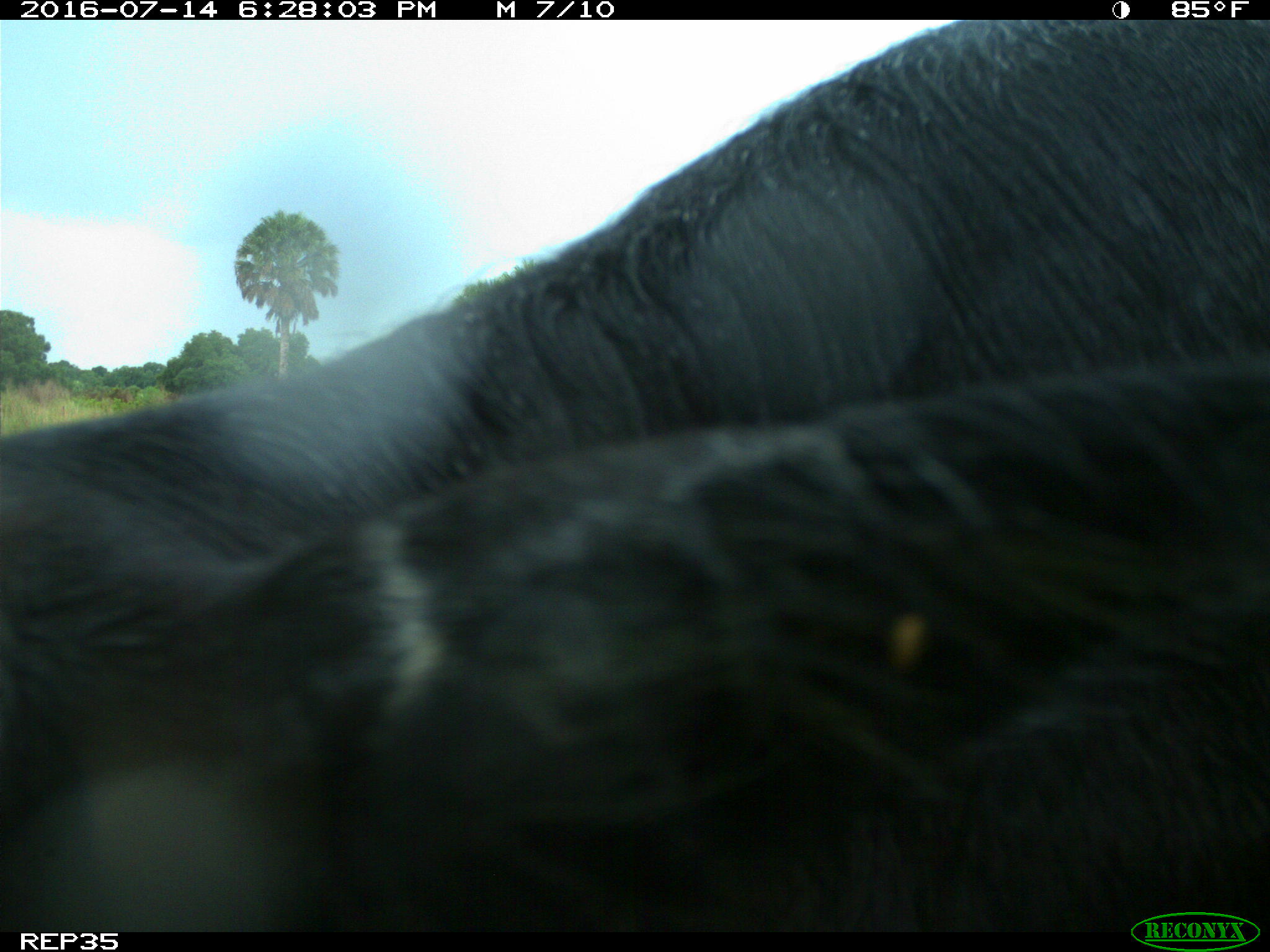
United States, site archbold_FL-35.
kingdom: Animalia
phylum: Chordata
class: Mammalia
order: Artiodactyla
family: Bovidae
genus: Bos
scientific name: Bos taurus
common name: domestic cow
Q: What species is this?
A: Bos taurus (domestic cow).